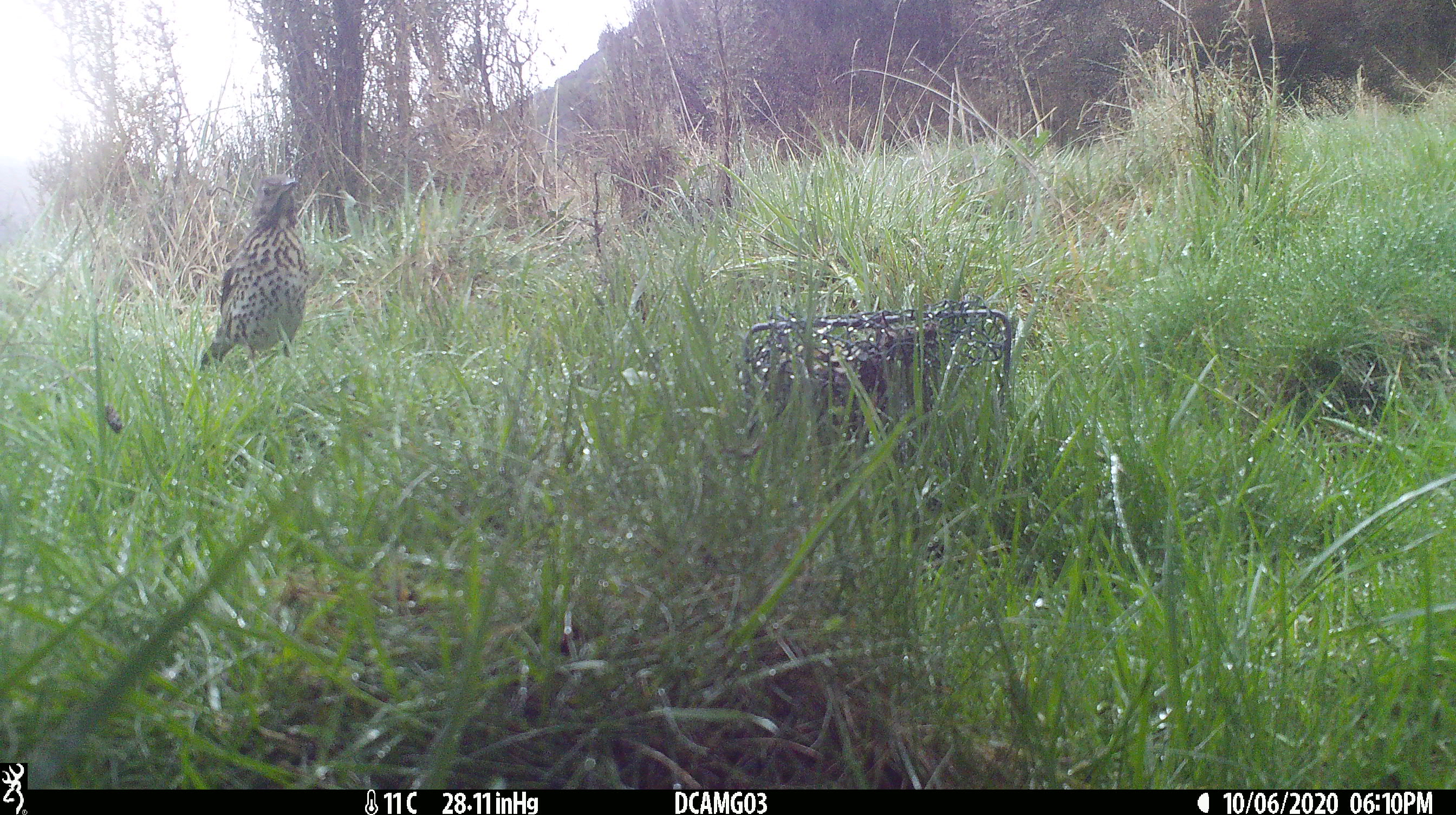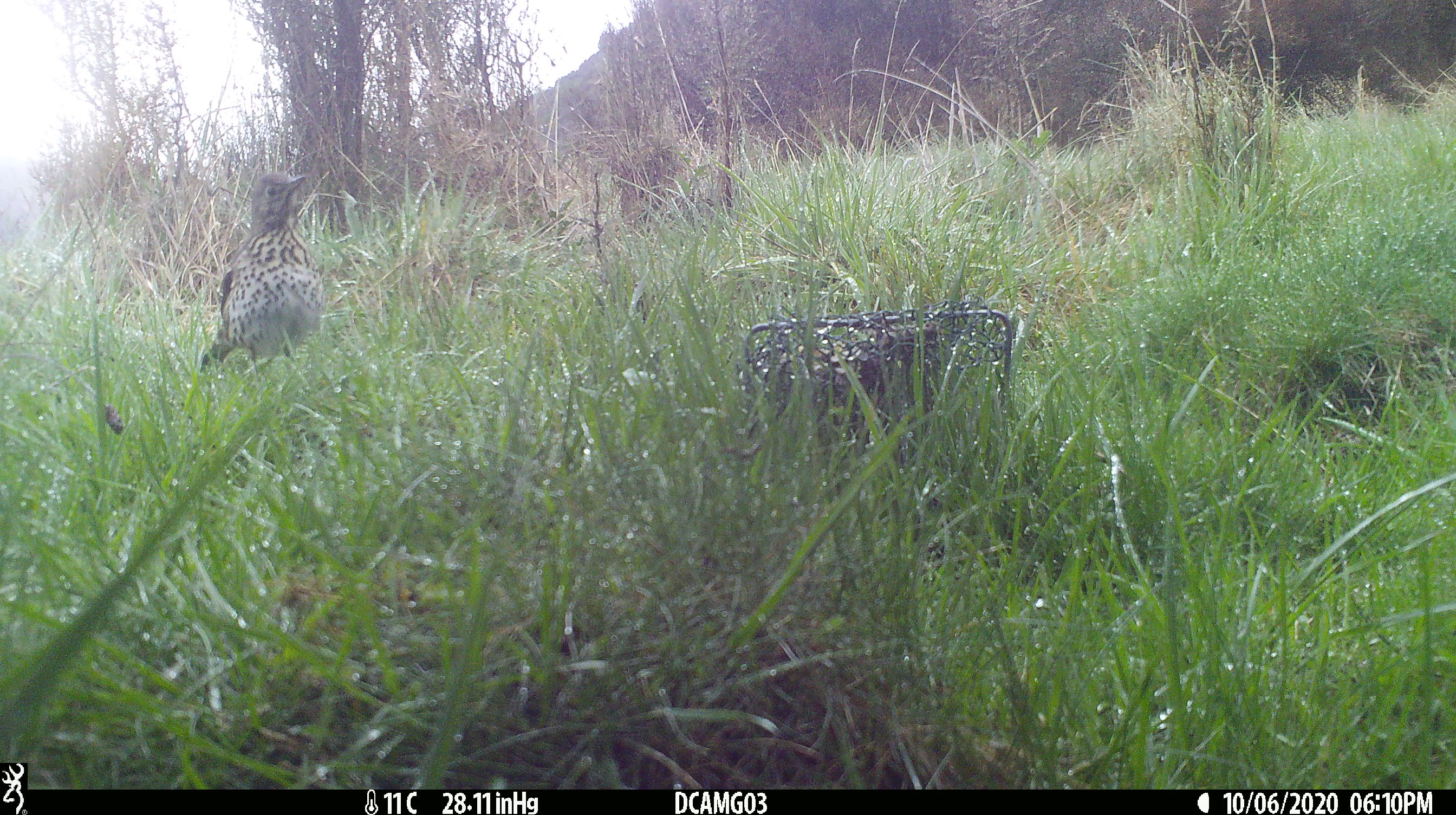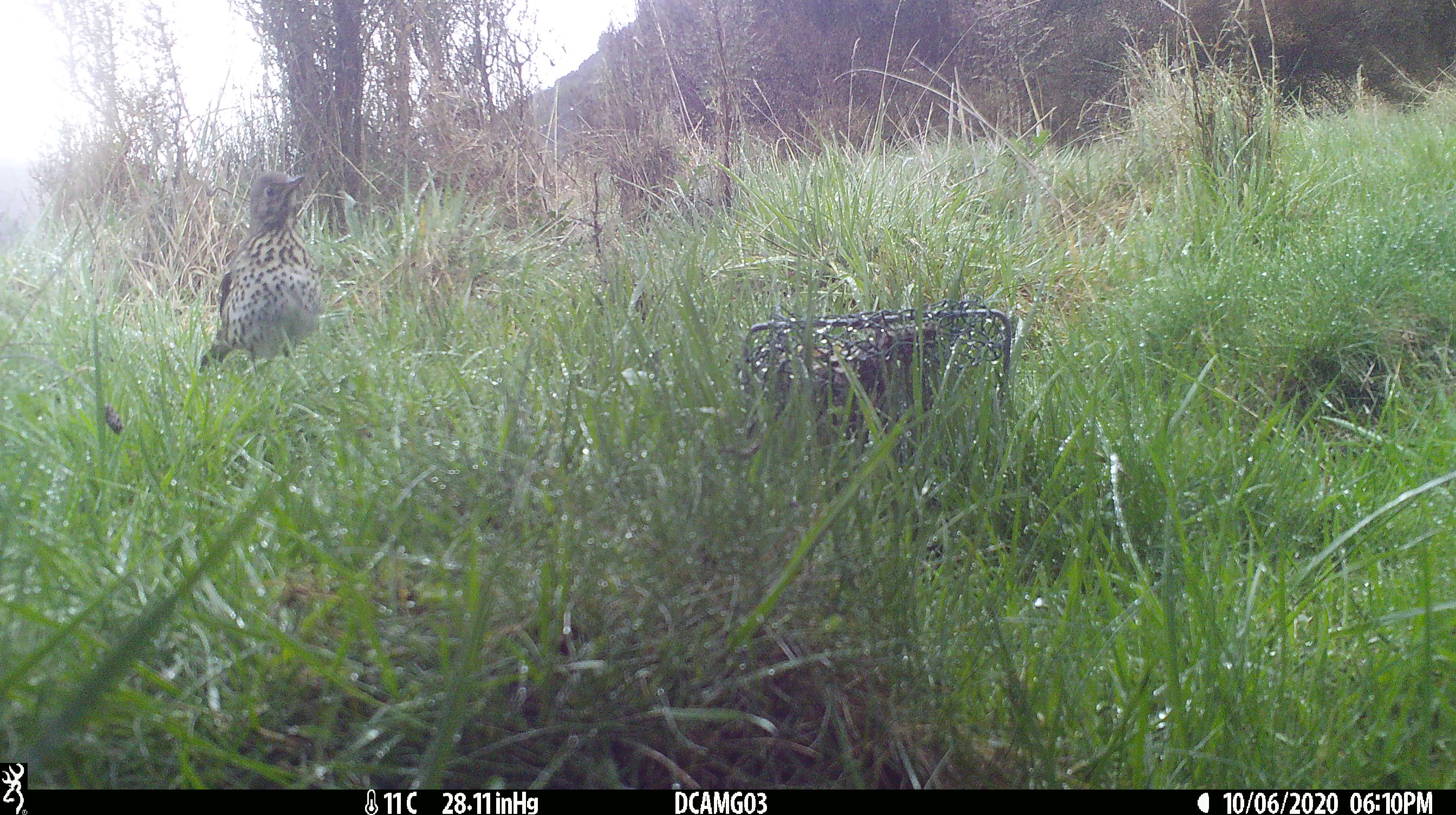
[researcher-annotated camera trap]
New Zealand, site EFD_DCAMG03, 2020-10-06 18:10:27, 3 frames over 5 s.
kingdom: Animalia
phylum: Chordata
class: Aves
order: Passeriformes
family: Turdidae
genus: Turdus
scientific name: Turdus philomelos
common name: song thrush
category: thrush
Thrush (song thrush) (Turdus philomelos).